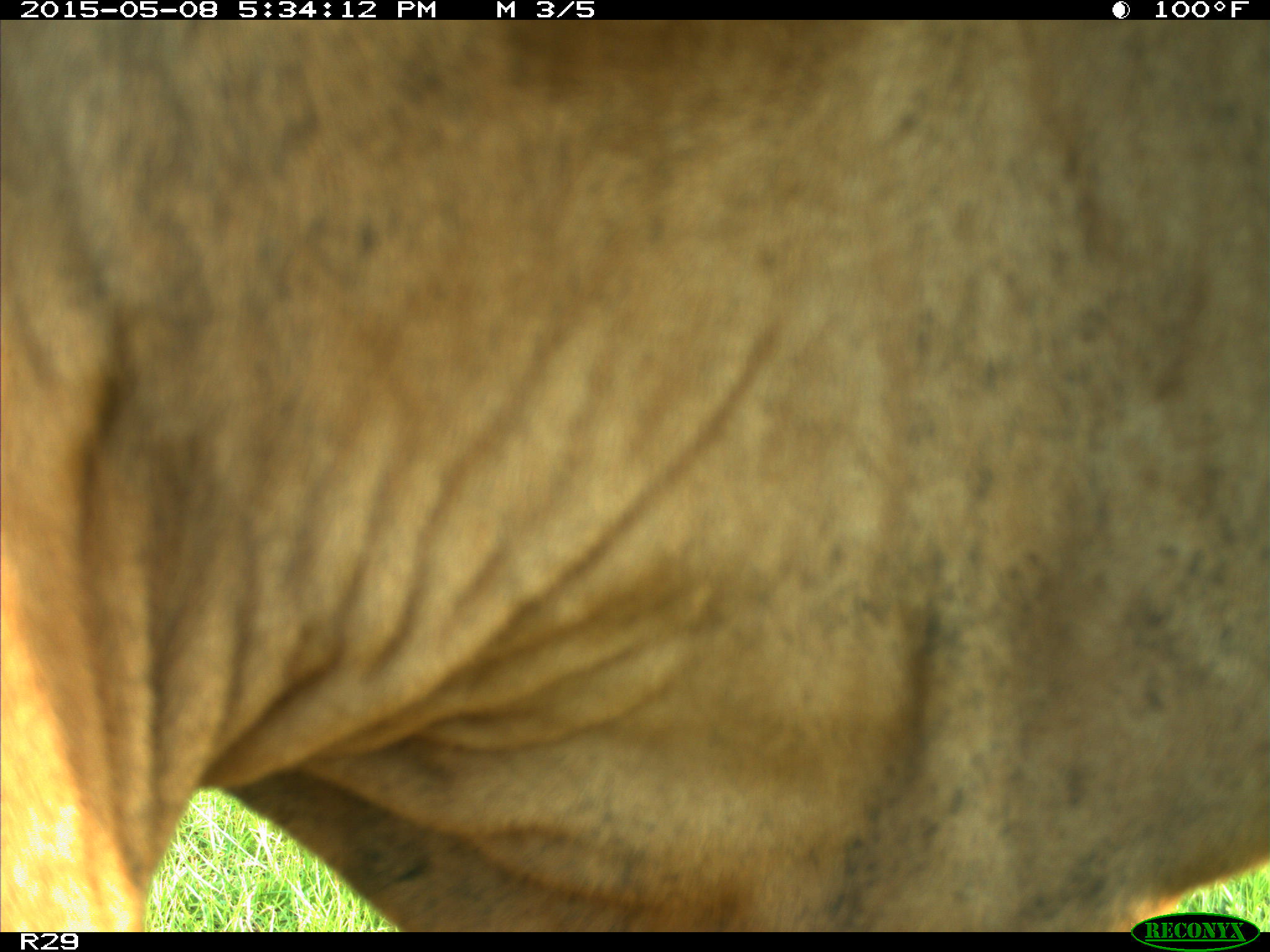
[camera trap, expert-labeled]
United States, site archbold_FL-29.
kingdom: Animalia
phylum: Chordata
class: Mammalia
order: Artiodactyla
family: Bovidae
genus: Bos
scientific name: Bos taurus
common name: domestic cow